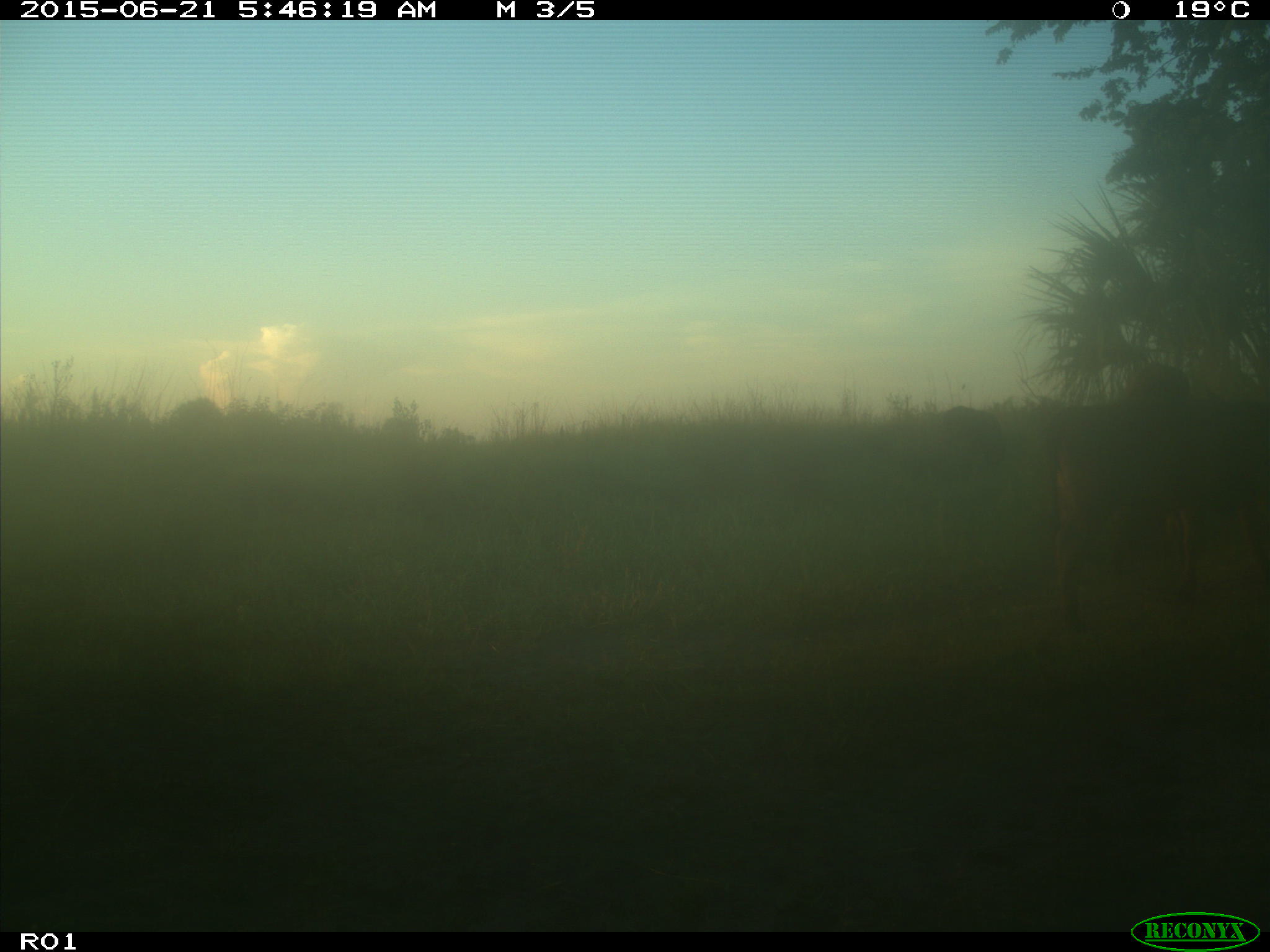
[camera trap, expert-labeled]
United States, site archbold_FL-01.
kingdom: Animalia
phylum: Chordata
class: Mammalia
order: Artiodactyla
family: Bovidae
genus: Bos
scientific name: Bos taurus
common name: domestic cow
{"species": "Bos taurus (domestic cow)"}